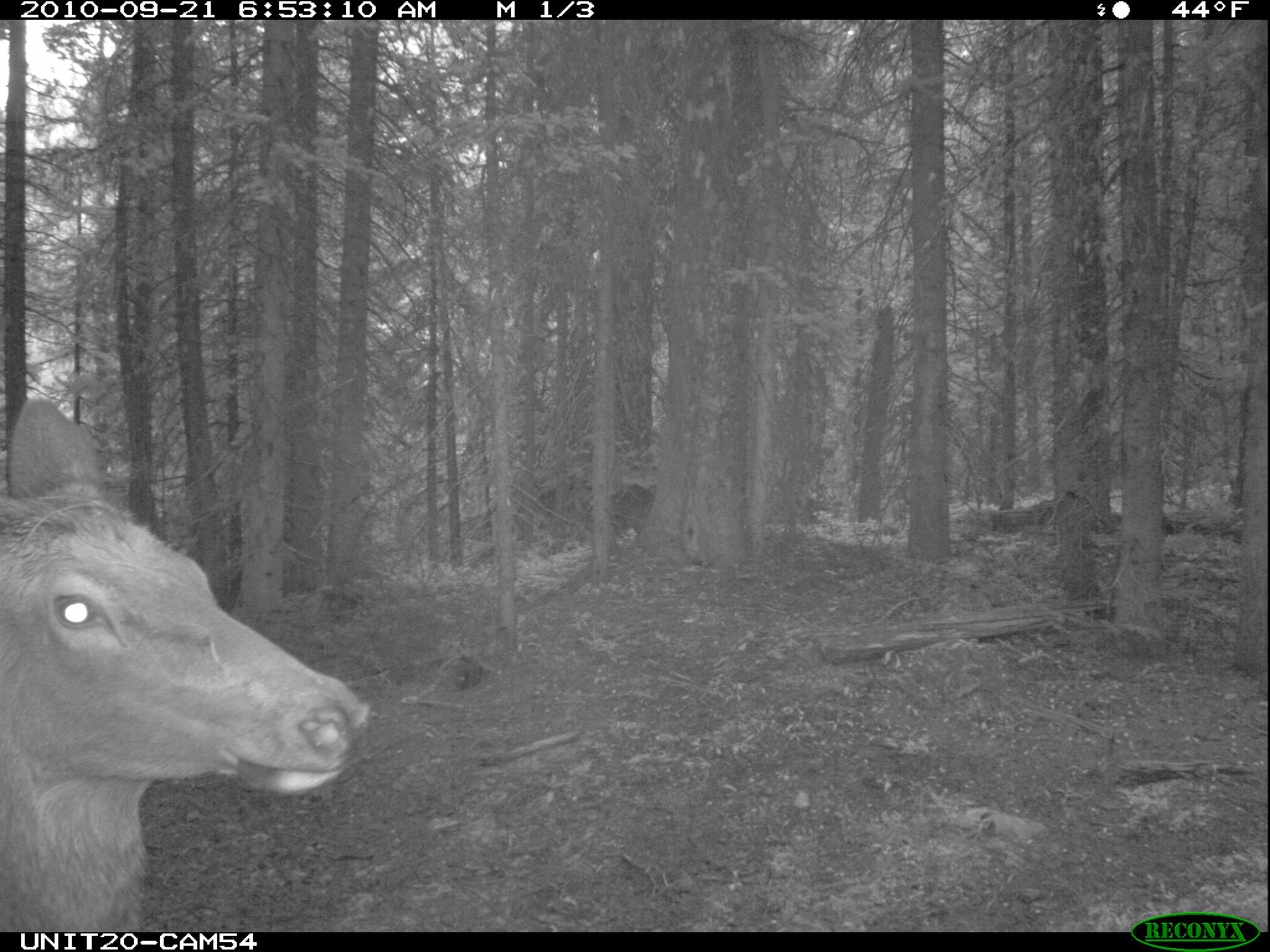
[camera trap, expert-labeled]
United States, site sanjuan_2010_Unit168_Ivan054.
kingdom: Animalia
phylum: Chordata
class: Mammalia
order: Artiodactyla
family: Cervidae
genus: Cervus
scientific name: Cervus elaphus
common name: red deer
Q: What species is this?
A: Cervus elaphus (red deer).